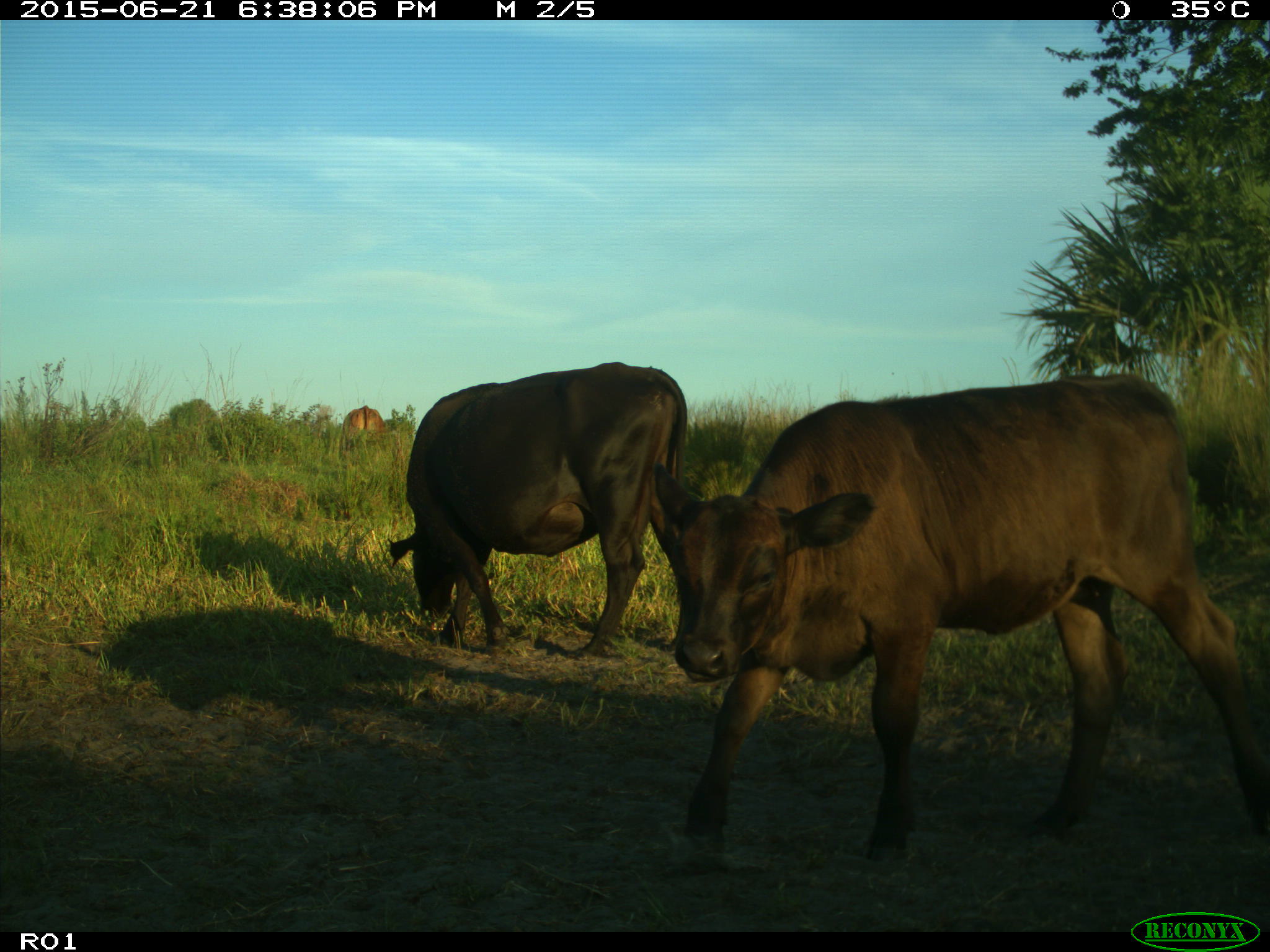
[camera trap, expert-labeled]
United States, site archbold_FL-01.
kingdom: Animalia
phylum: Chordata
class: Mammalia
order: Artiodactyla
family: Bovidae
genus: Bos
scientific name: Bos taurus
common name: domestic cow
Bos taurus (domestic cow).